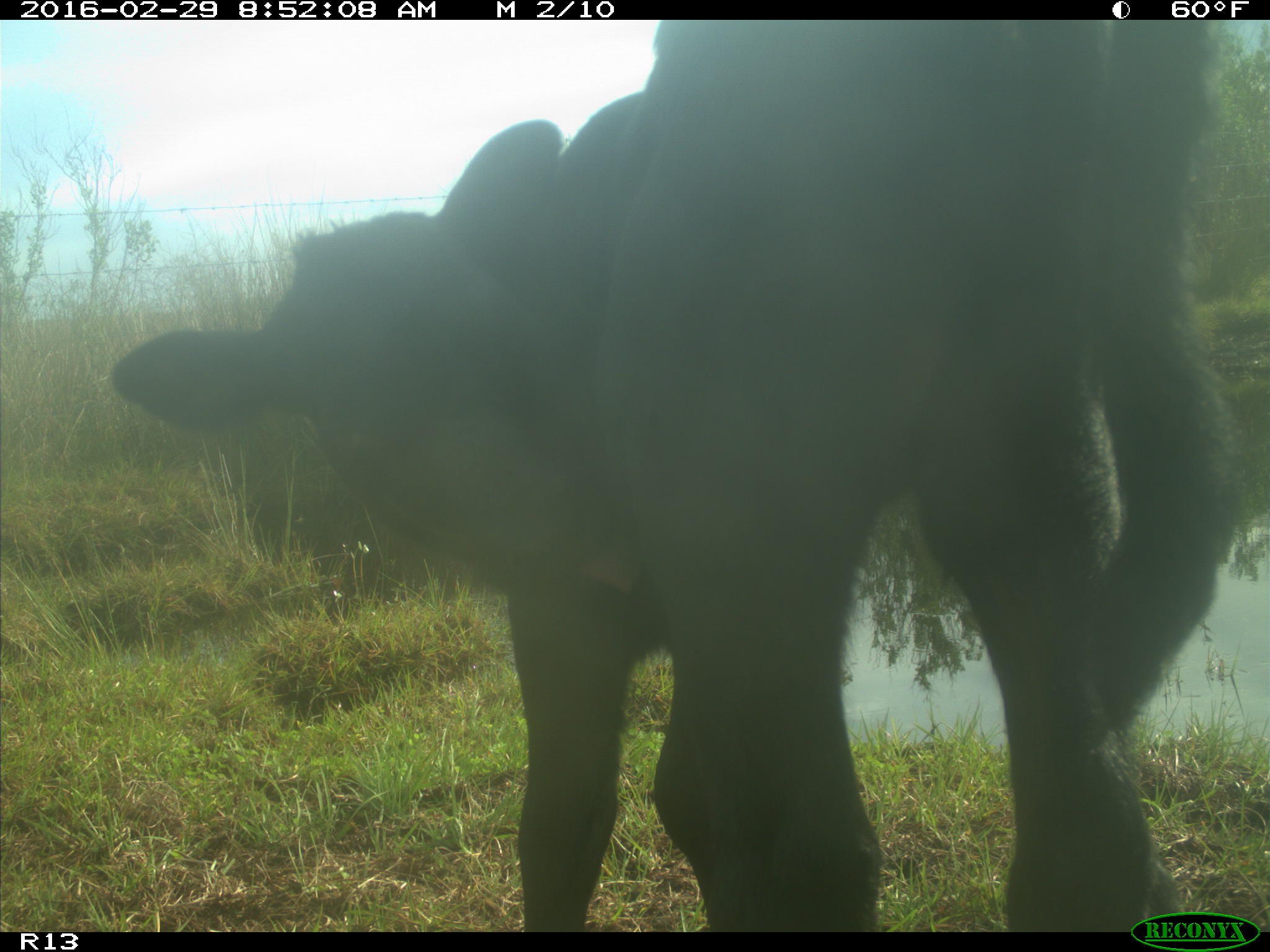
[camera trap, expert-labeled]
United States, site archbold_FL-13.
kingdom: Animalia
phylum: Chordata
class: Mammalia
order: Artiodactyla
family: Bovidae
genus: Bos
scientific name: Bos taurus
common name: domestic cow